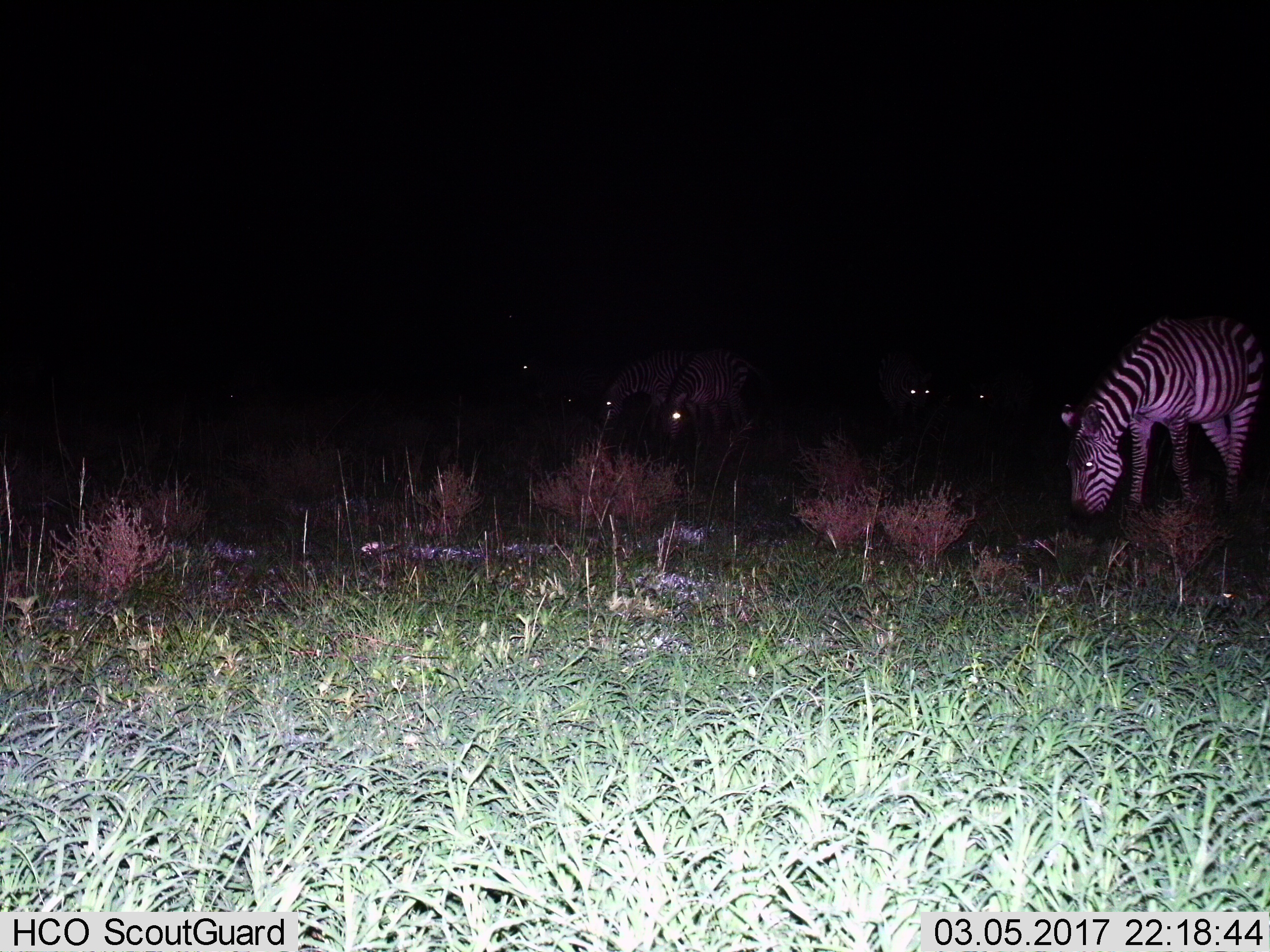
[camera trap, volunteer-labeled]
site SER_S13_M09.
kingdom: Animalia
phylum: Chordata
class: Mammalia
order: Perissodactyla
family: Equidae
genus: Equus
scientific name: Equus quagga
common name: plains zebra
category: zebraplains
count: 4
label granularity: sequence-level